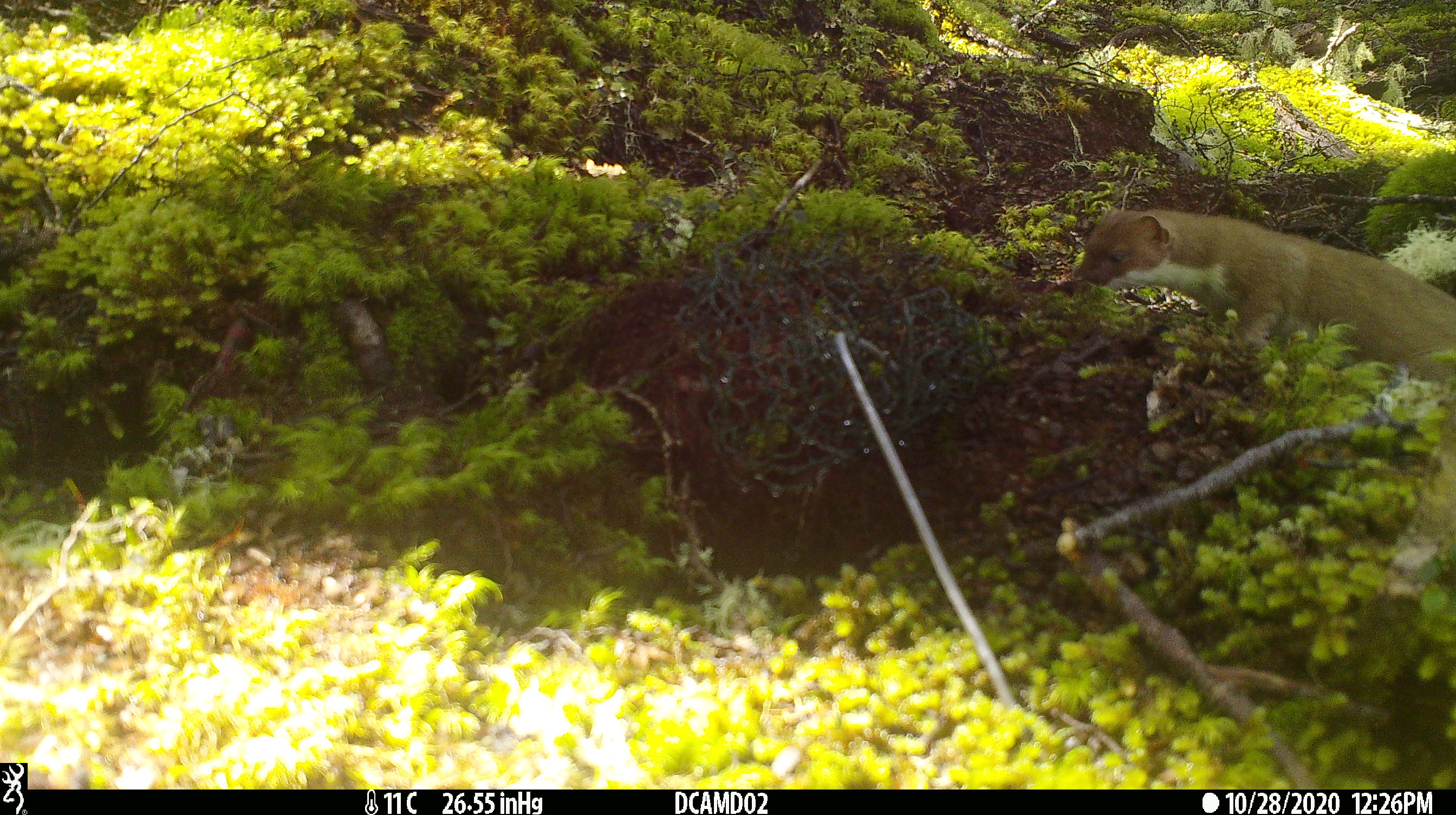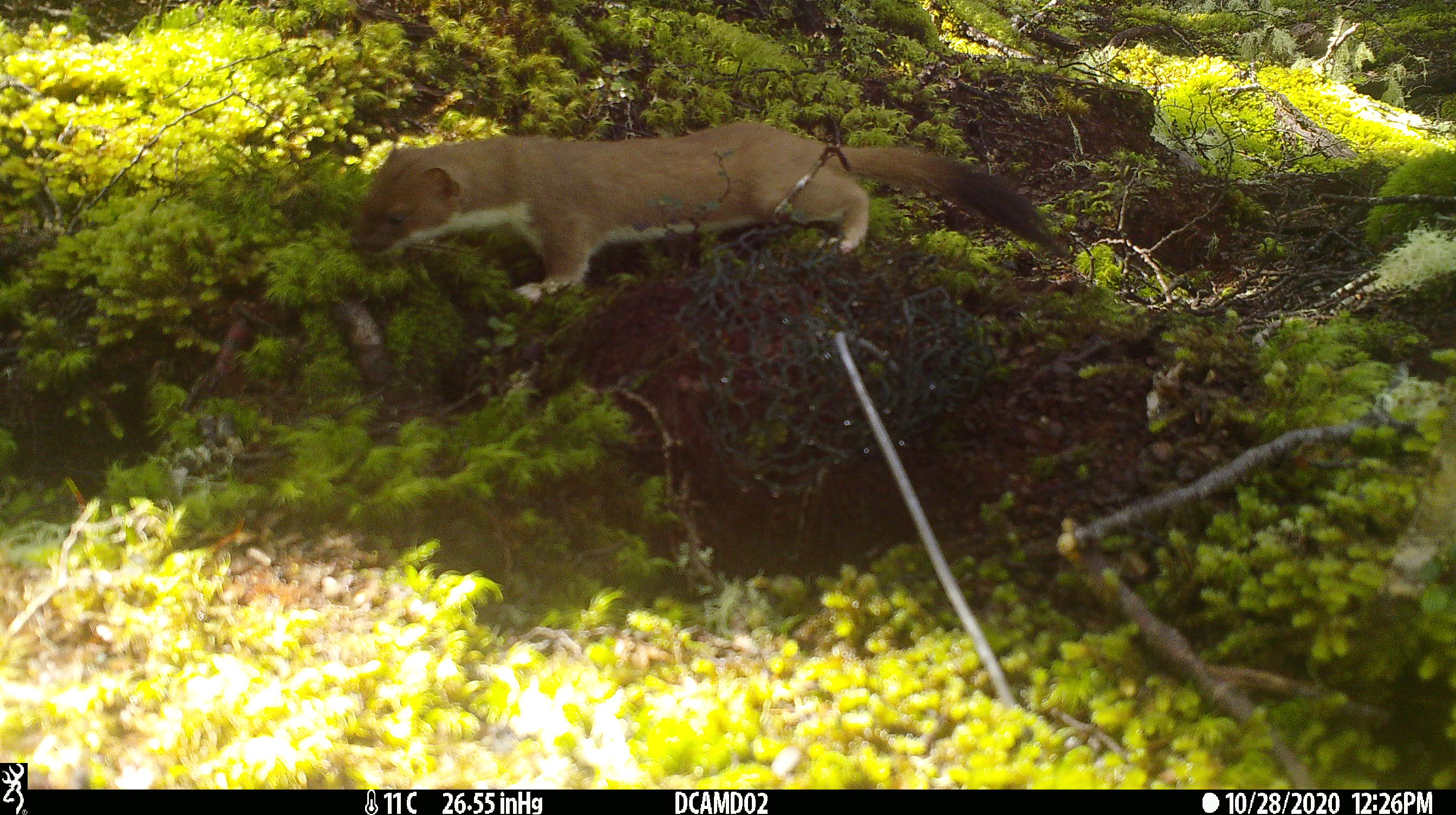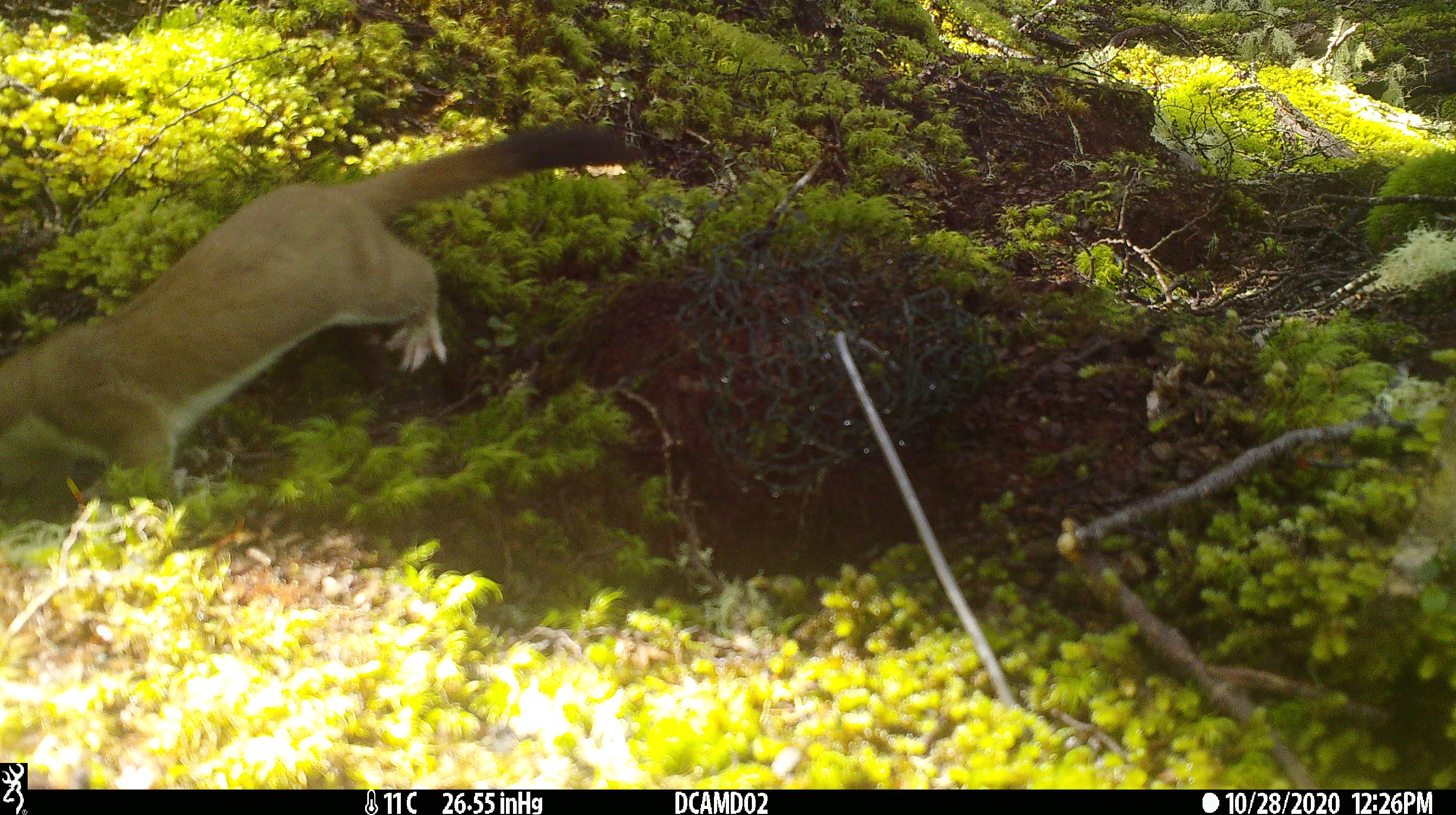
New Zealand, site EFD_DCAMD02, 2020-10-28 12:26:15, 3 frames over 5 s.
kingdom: Animalia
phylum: Chordata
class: Mammalia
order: Carnivora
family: Mustelidae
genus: Mustela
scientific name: Mustela erminea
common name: stoat